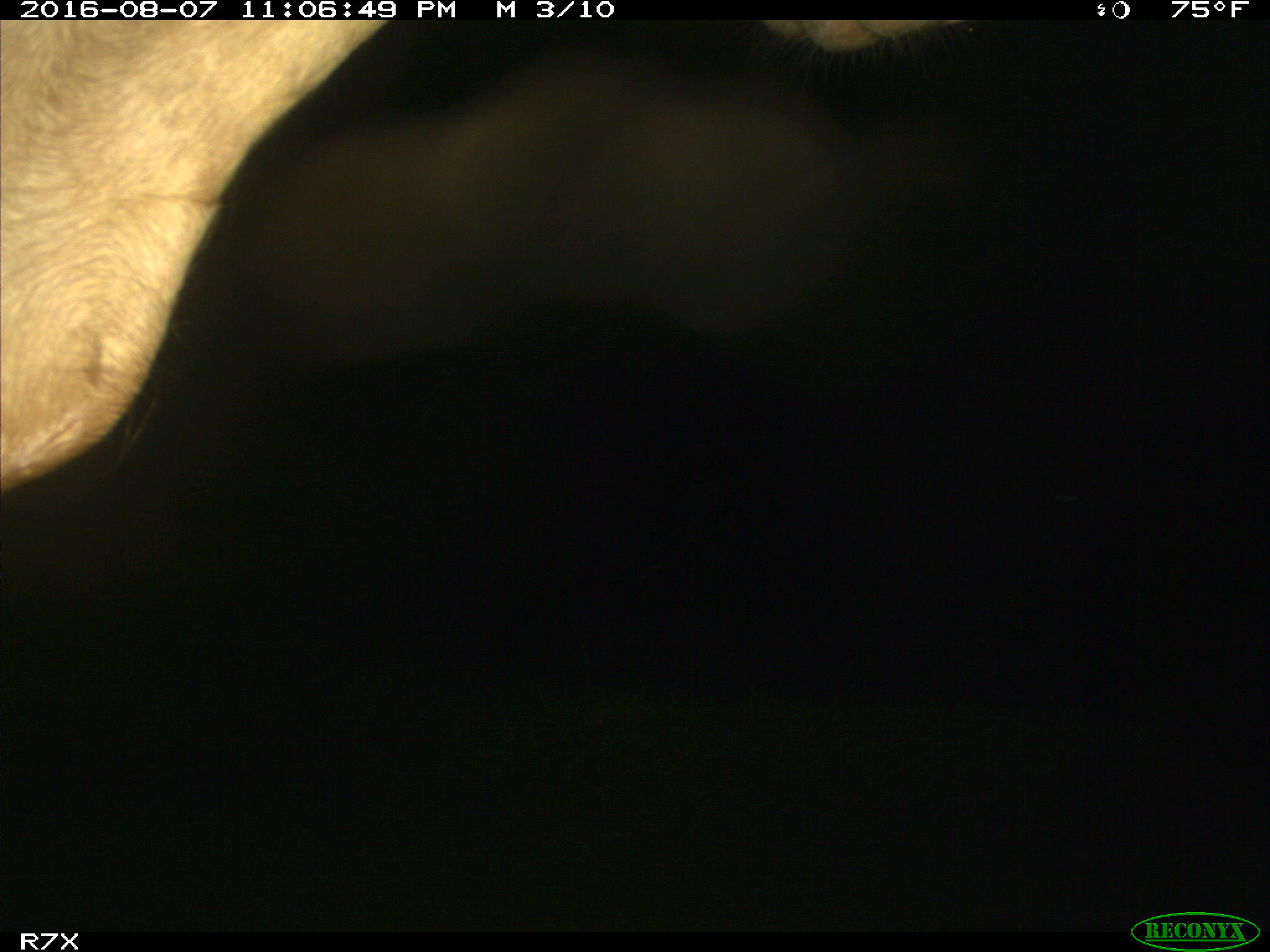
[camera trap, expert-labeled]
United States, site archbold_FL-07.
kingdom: Animalia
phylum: Chordata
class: Mammalia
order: Artiodactyla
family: Bovidae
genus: Bos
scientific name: Bos taurus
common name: domestic cow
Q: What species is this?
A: Bos taurus (domestic cow).